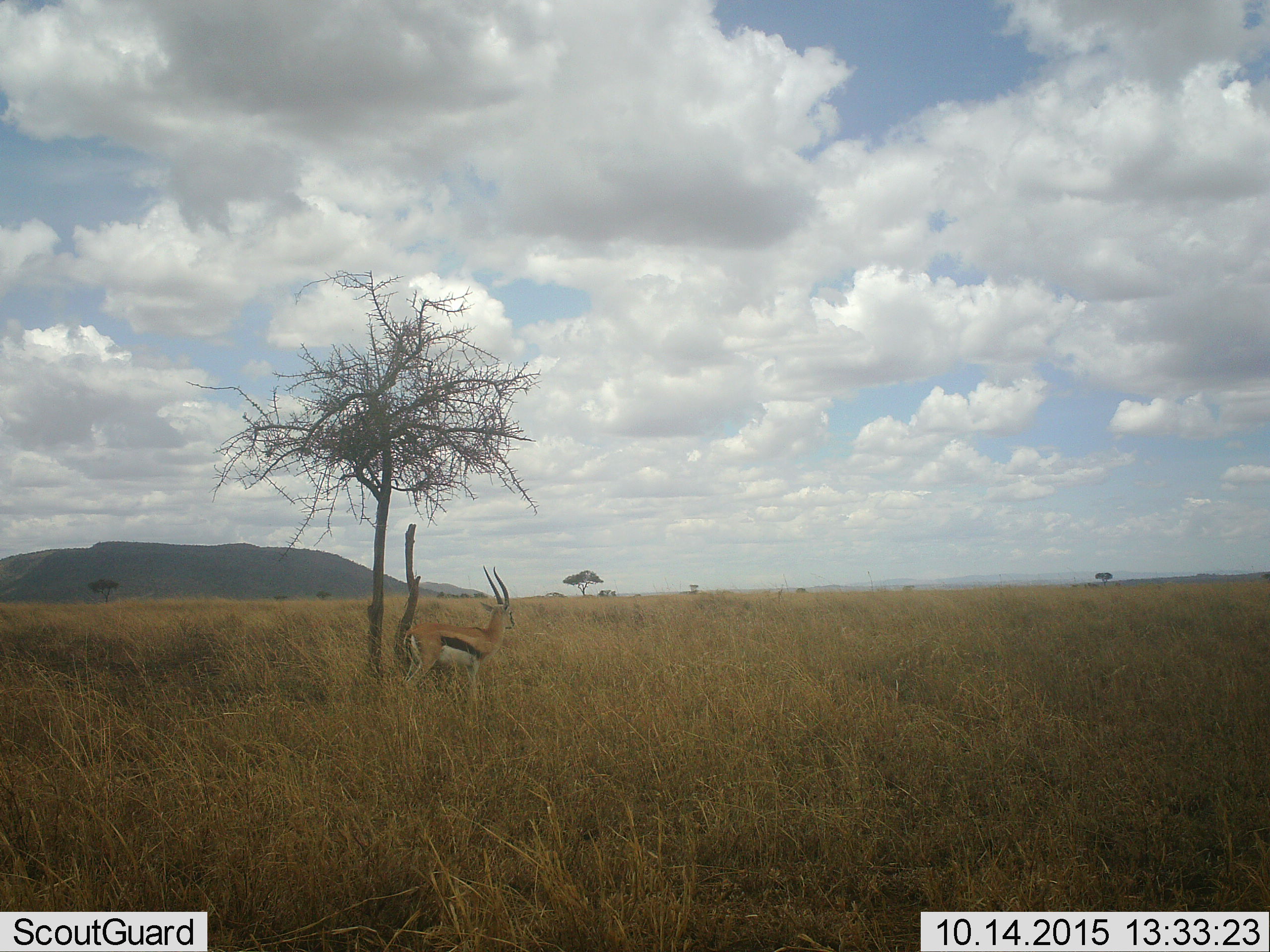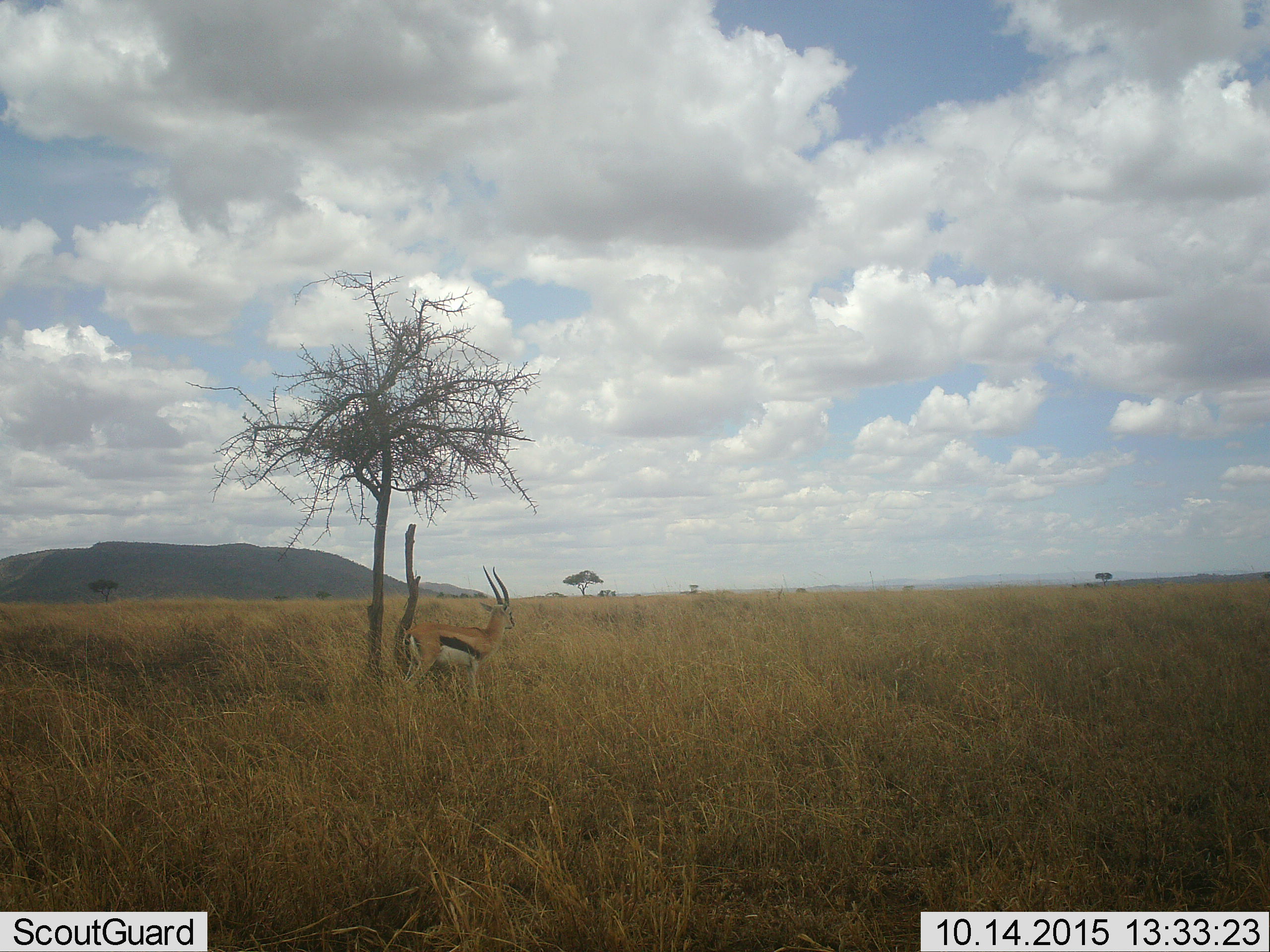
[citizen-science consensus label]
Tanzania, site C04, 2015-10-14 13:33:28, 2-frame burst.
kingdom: Animalia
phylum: Chordata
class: Mammalia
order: Artiodactyla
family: Bovidae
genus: Eudorcas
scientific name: Eudorcas thomsonii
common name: thomson's gazelle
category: gazellethomsons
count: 1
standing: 100%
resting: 0%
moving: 6%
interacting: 0%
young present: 0%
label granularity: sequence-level